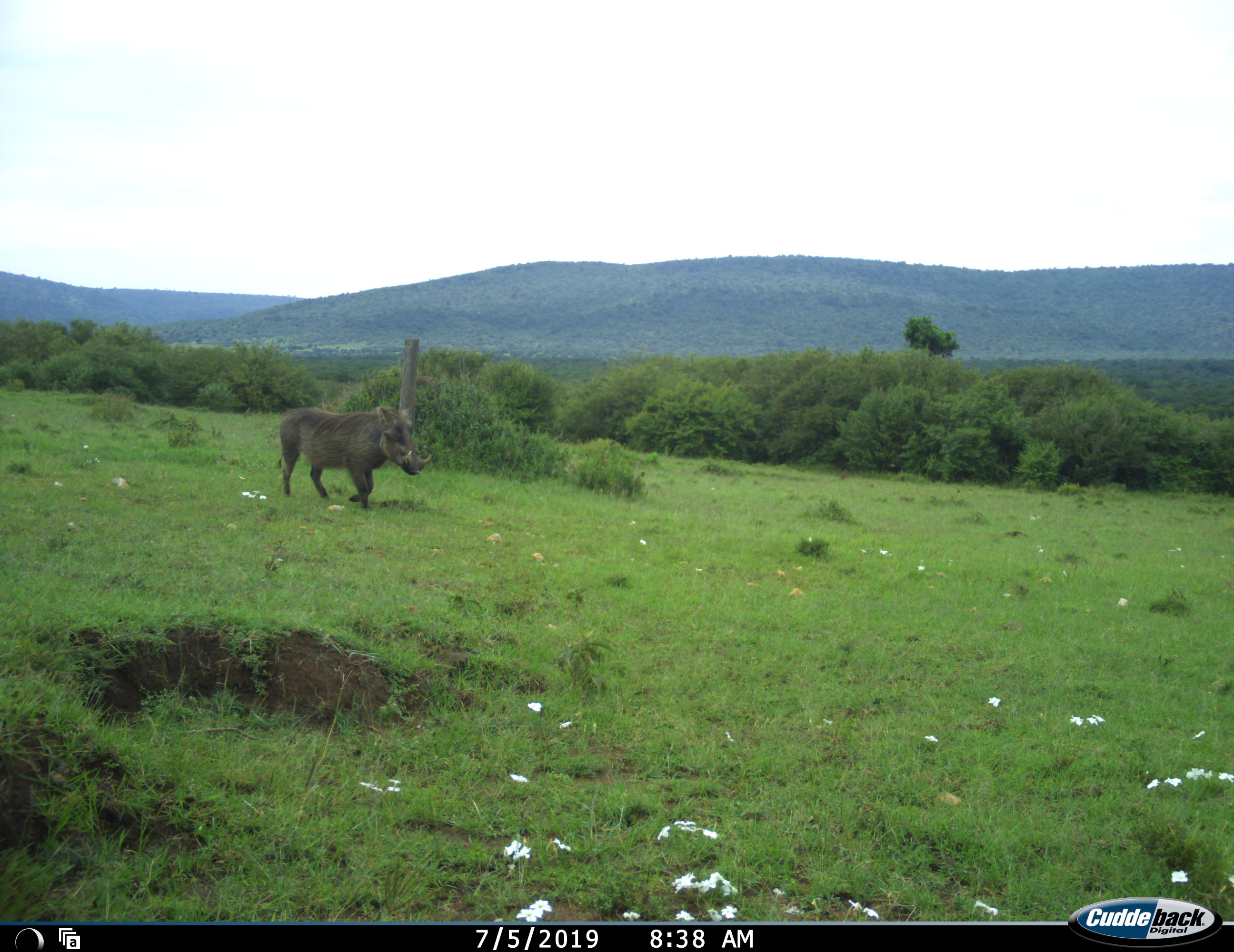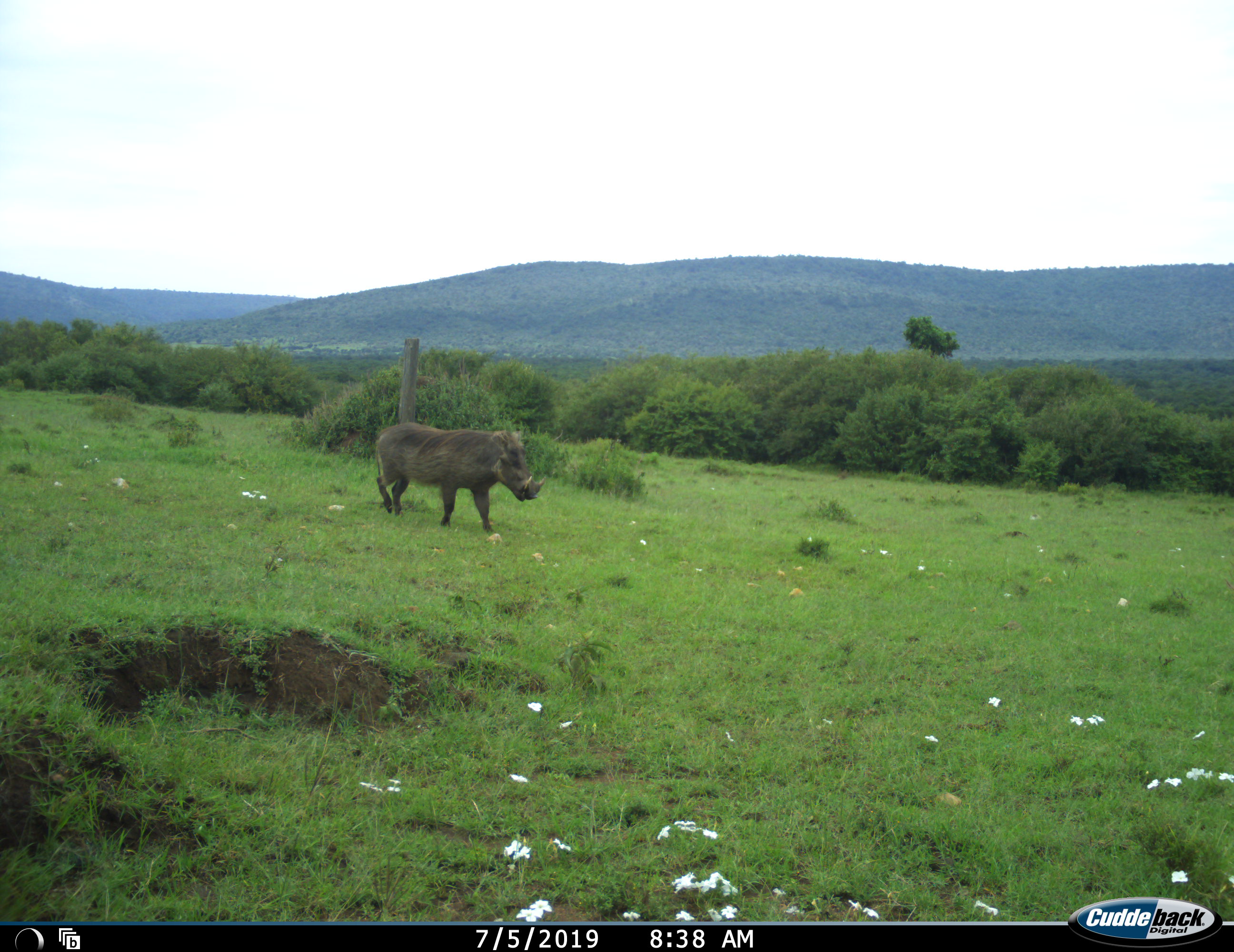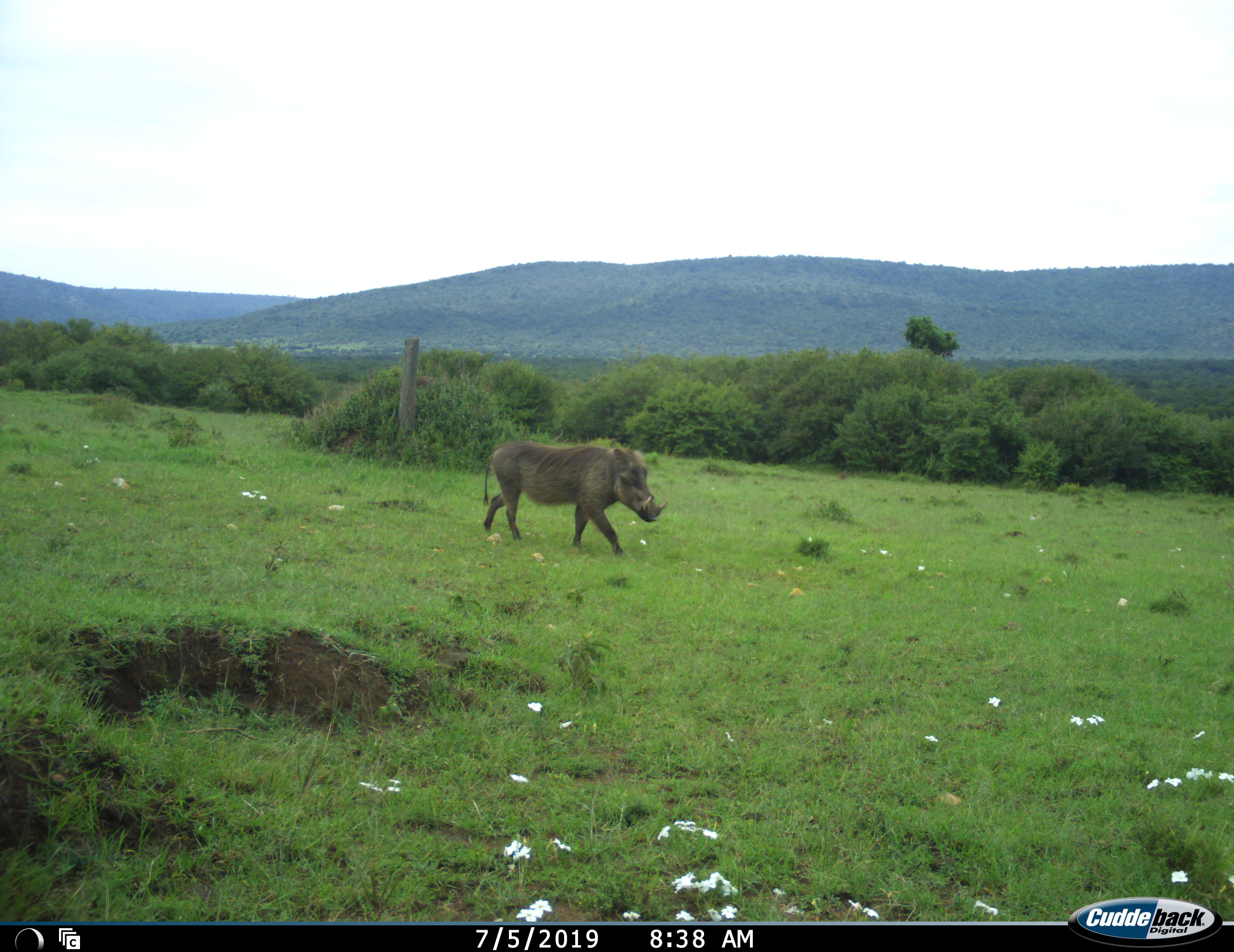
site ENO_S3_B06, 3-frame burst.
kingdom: Animalia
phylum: Chordata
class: Mammalia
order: Artiodactyla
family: Suidae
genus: Phacochoerus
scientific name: Phacochoerus africanus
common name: warthog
Warthog (Phacochoerus africanus), count 1. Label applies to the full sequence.